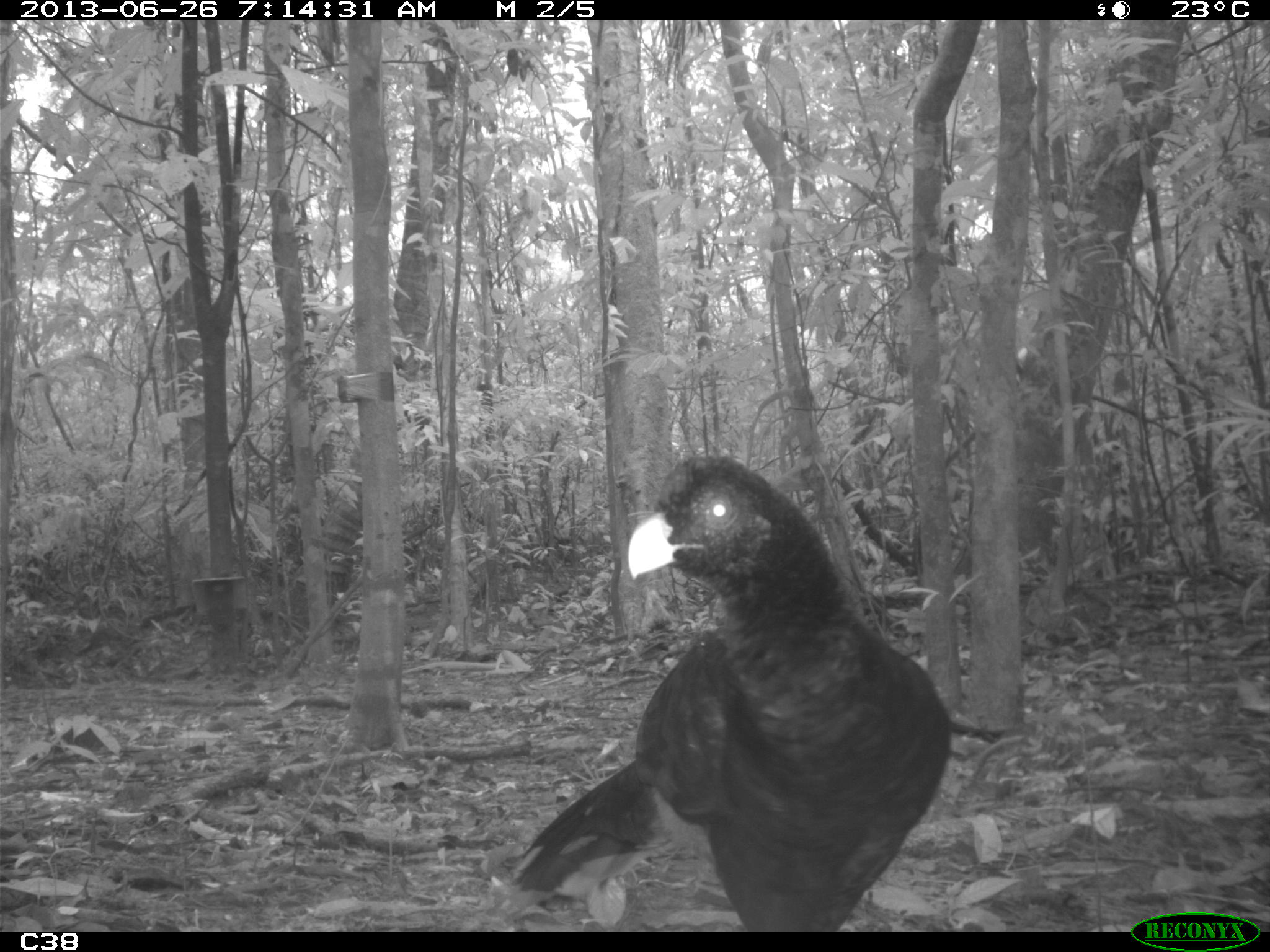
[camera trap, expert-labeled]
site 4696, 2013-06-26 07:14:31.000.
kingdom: Animalia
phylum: Chordata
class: Aves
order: Galliformes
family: Cracidae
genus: Mitu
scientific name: Mitu tomentosum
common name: crestless curassow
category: mitu tomentosa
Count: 2.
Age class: adult.